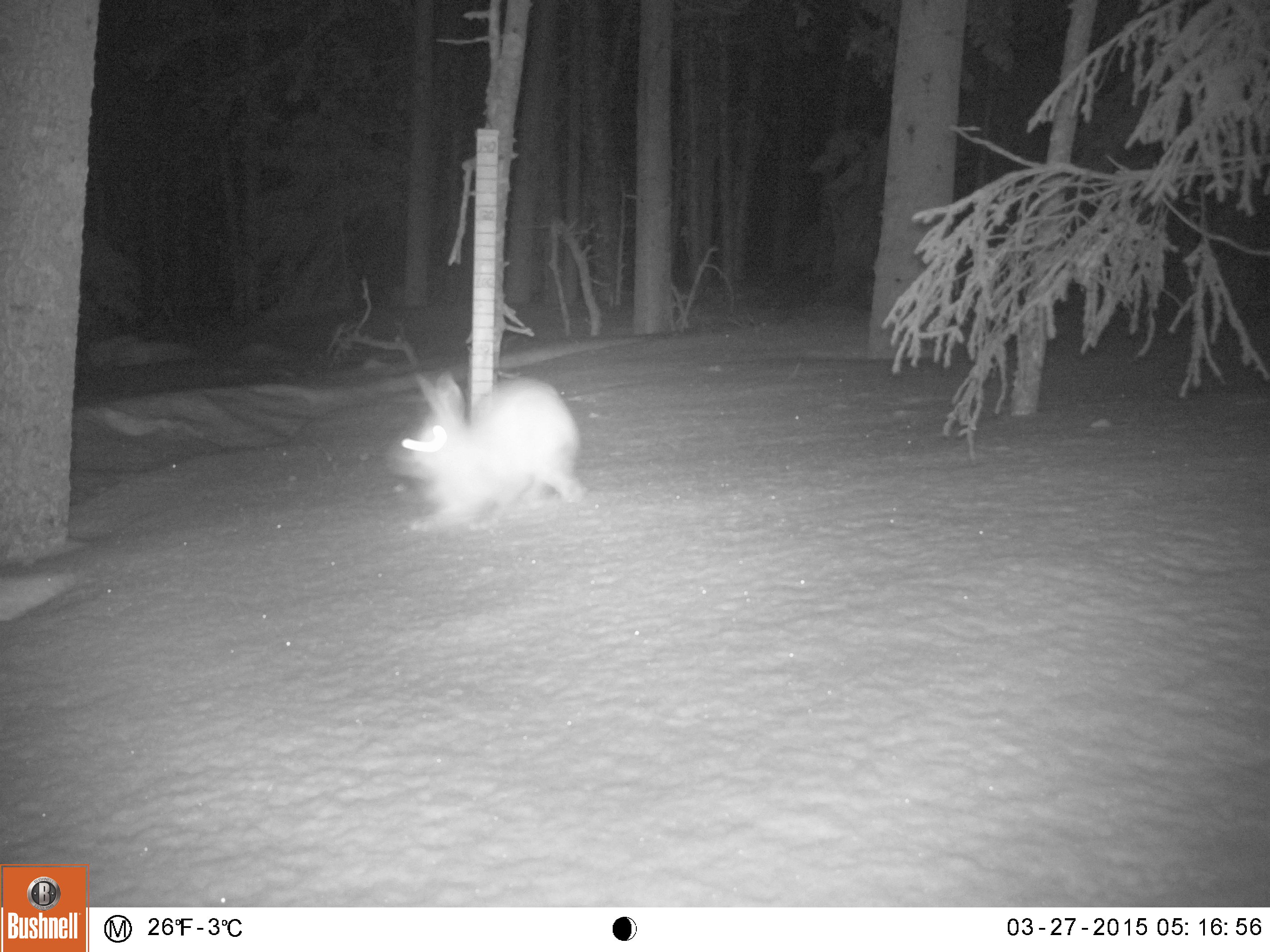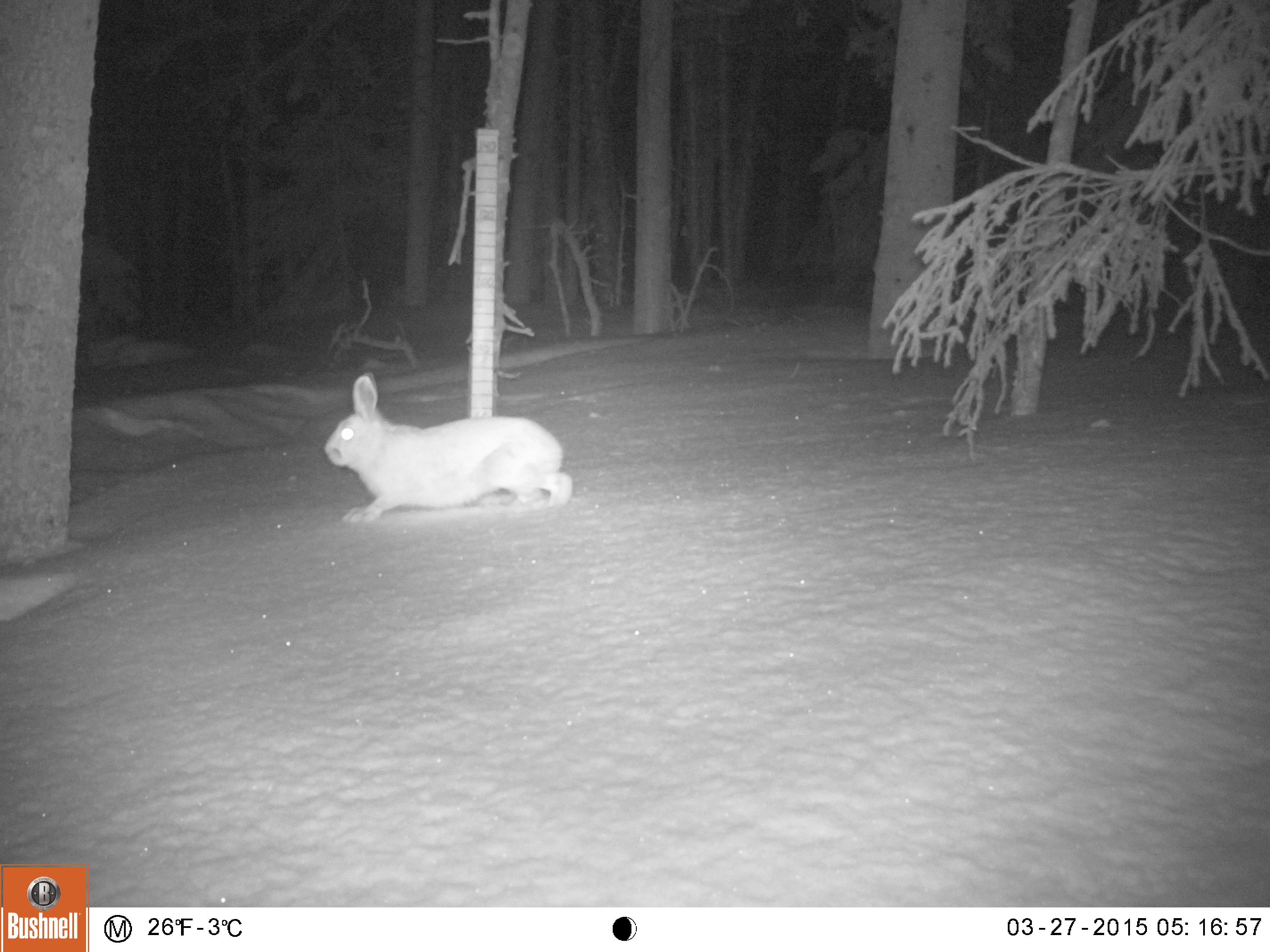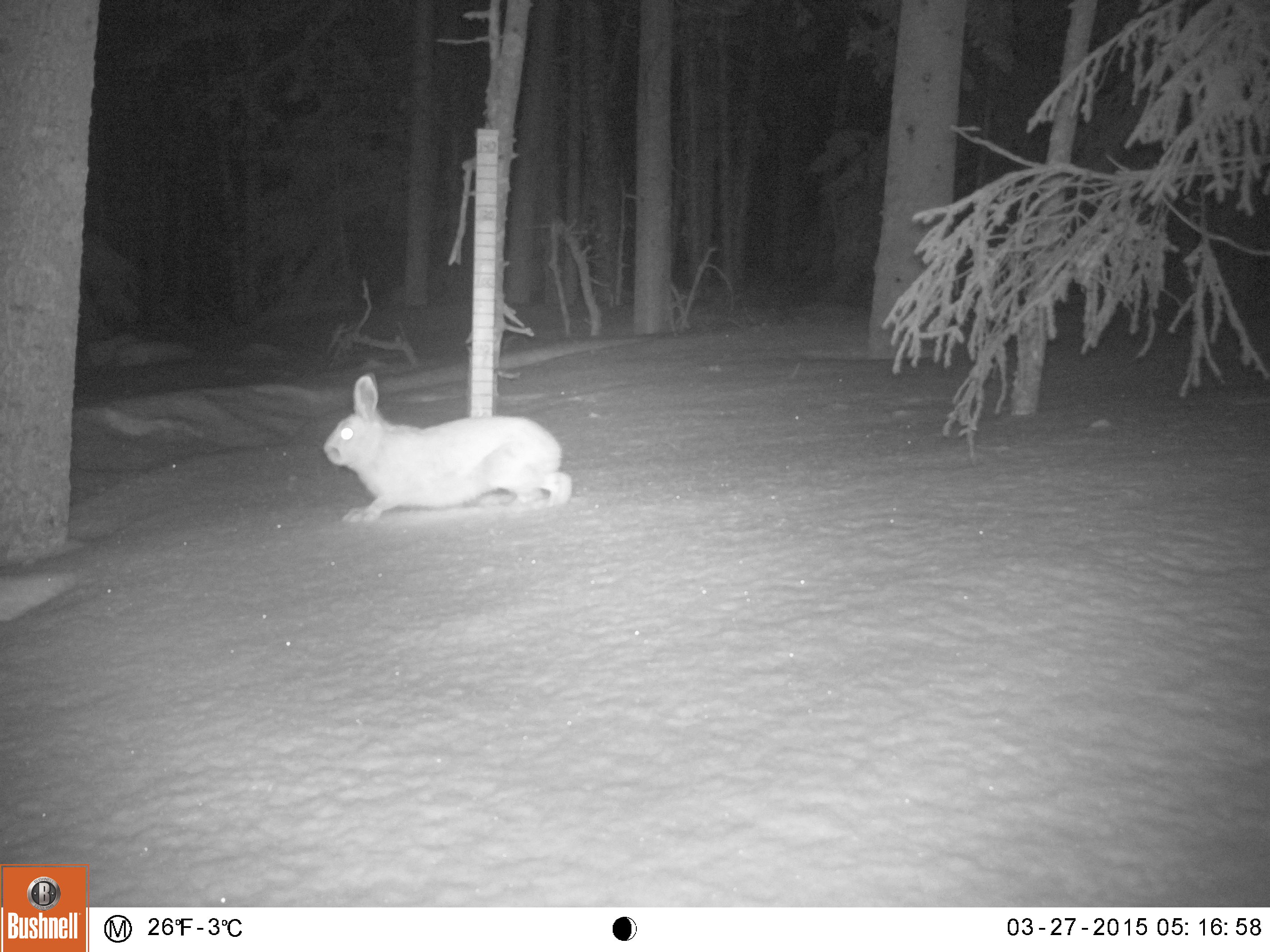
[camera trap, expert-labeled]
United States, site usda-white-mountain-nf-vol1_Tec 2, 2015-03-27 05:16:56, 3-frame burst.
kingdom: Animalia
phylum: Chordata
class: Mammalia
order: Lagomorpha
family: Leporidae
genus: Lepus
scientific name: Lepus americanus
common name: snowshoe hare